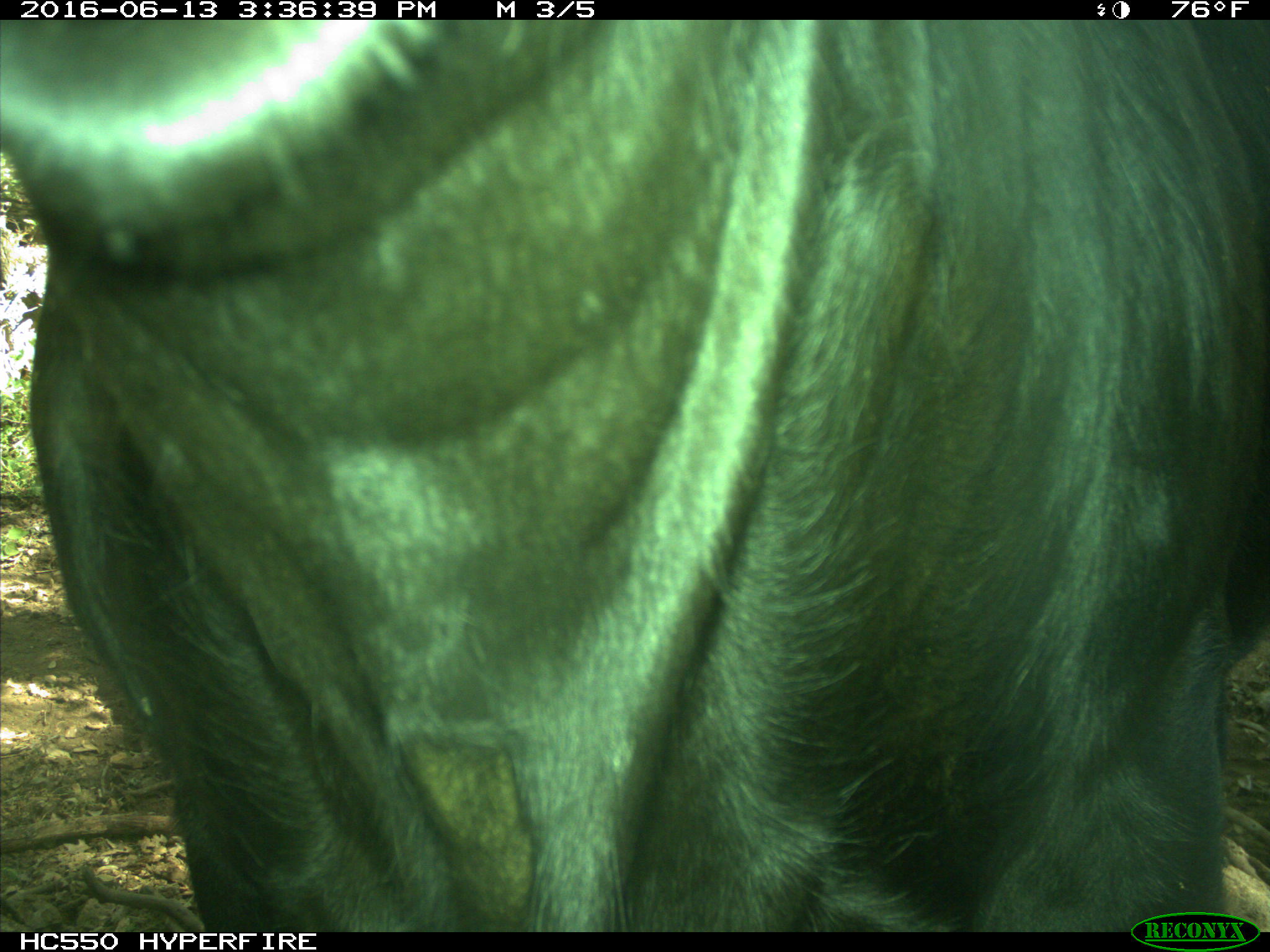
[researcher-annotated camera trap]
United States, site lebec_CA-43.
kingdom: Animalia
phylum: Chordata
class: Mammalia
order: Artiodactyla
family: Bovidae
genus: Bos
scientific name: Bos taurus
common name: domestic cow